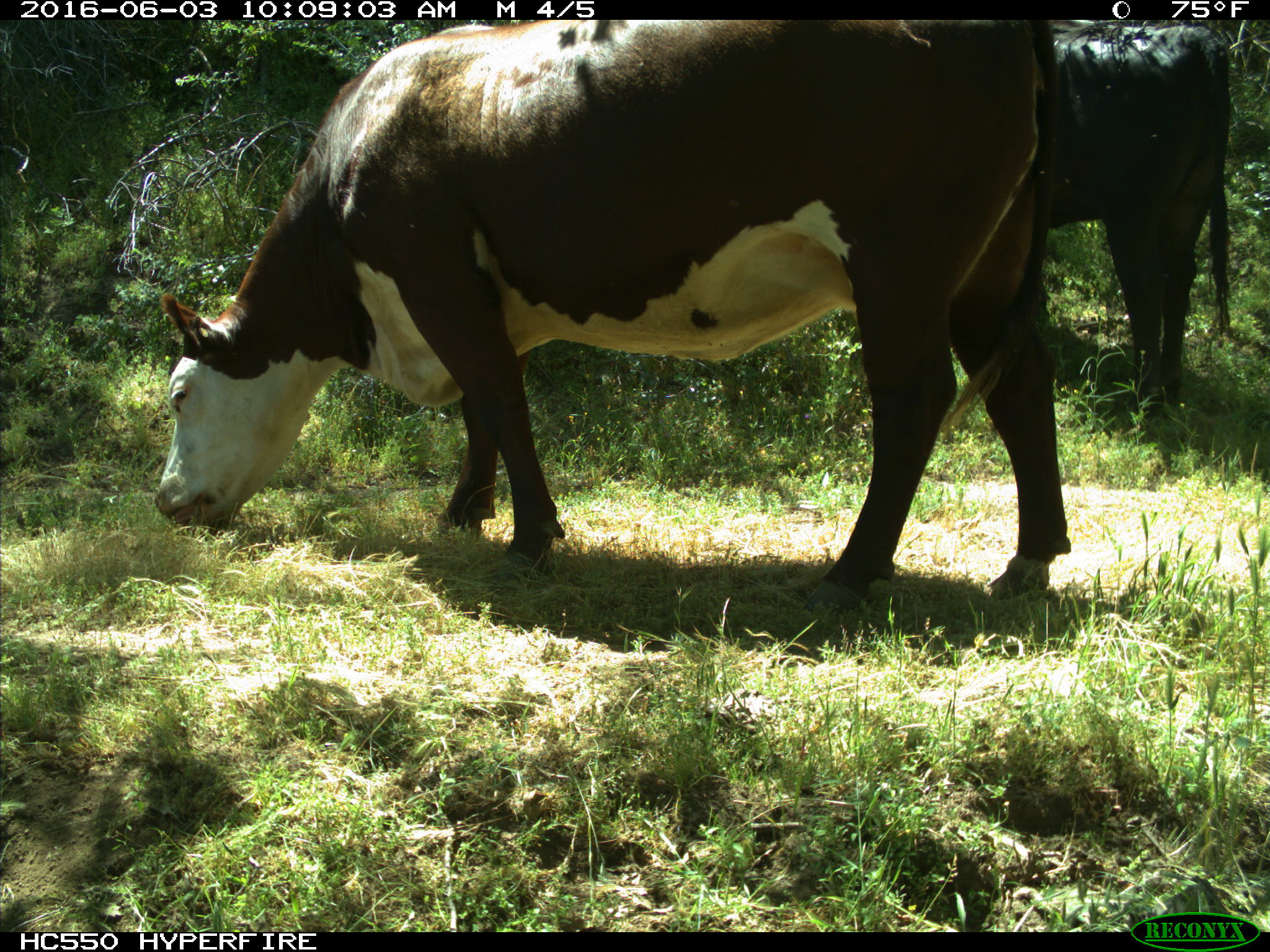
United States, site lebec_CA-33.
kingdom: Animalia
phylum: Chordata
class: Mammalia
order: Artiodactyla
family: Bovidae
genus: Bos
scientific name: Bos taurus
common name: domestic cow